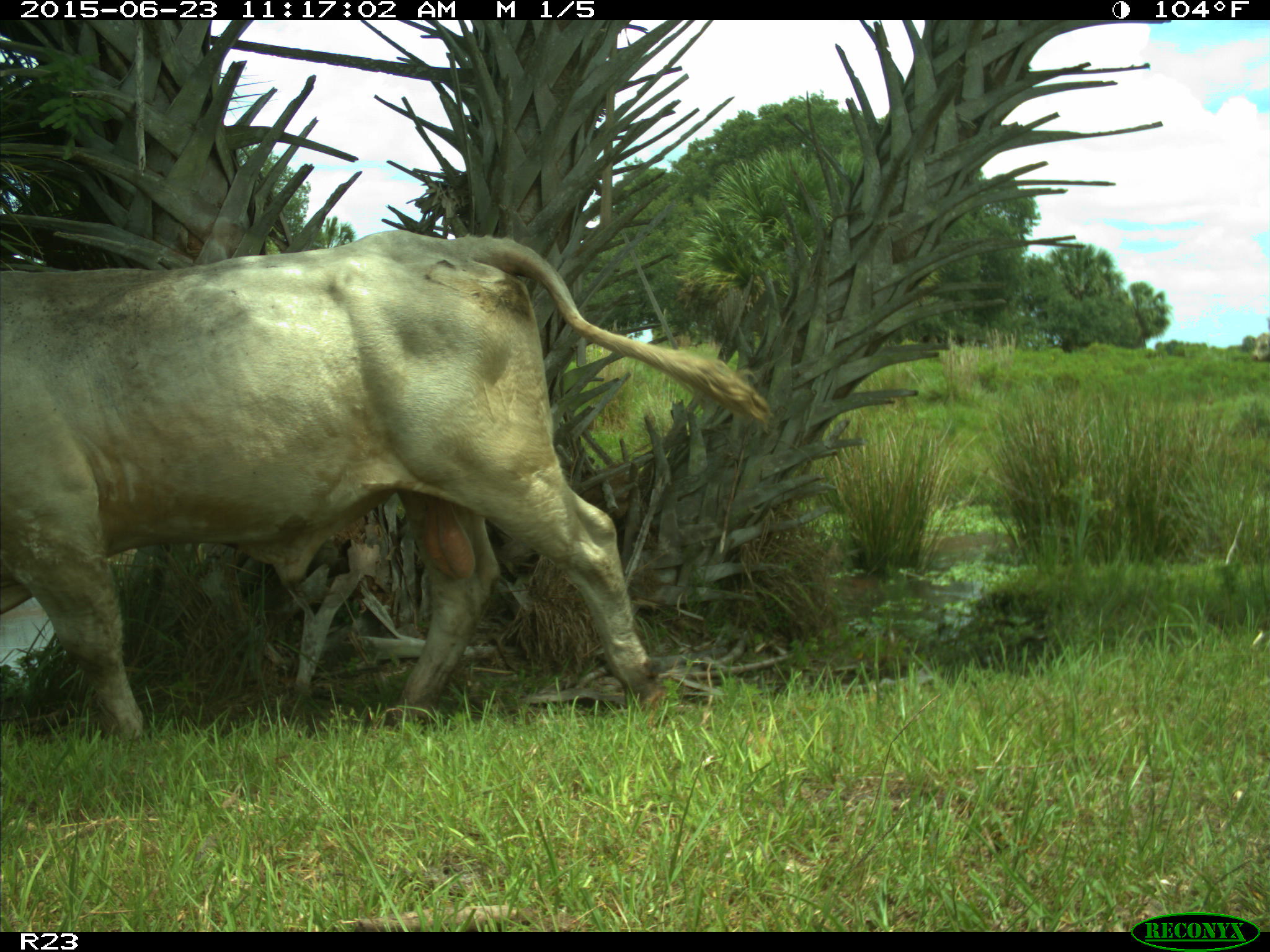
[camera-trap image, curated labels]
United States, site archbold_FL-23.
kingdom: Animalia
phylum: Chordata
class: Mammalia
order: Artiodactyla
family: Bovidae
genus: Bos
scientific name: Bos taurus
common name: domestic cow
Bos taurus (domestic cow).